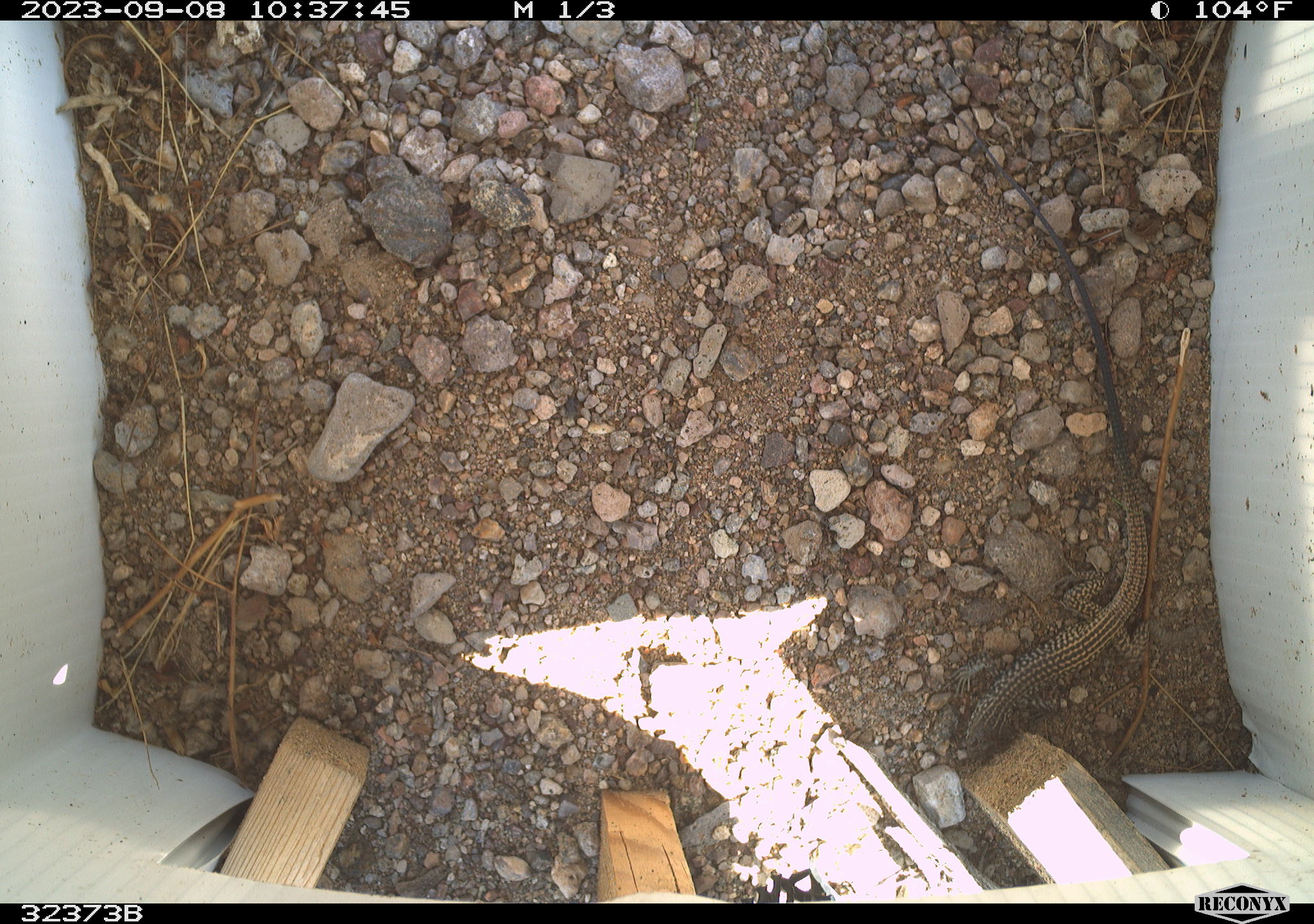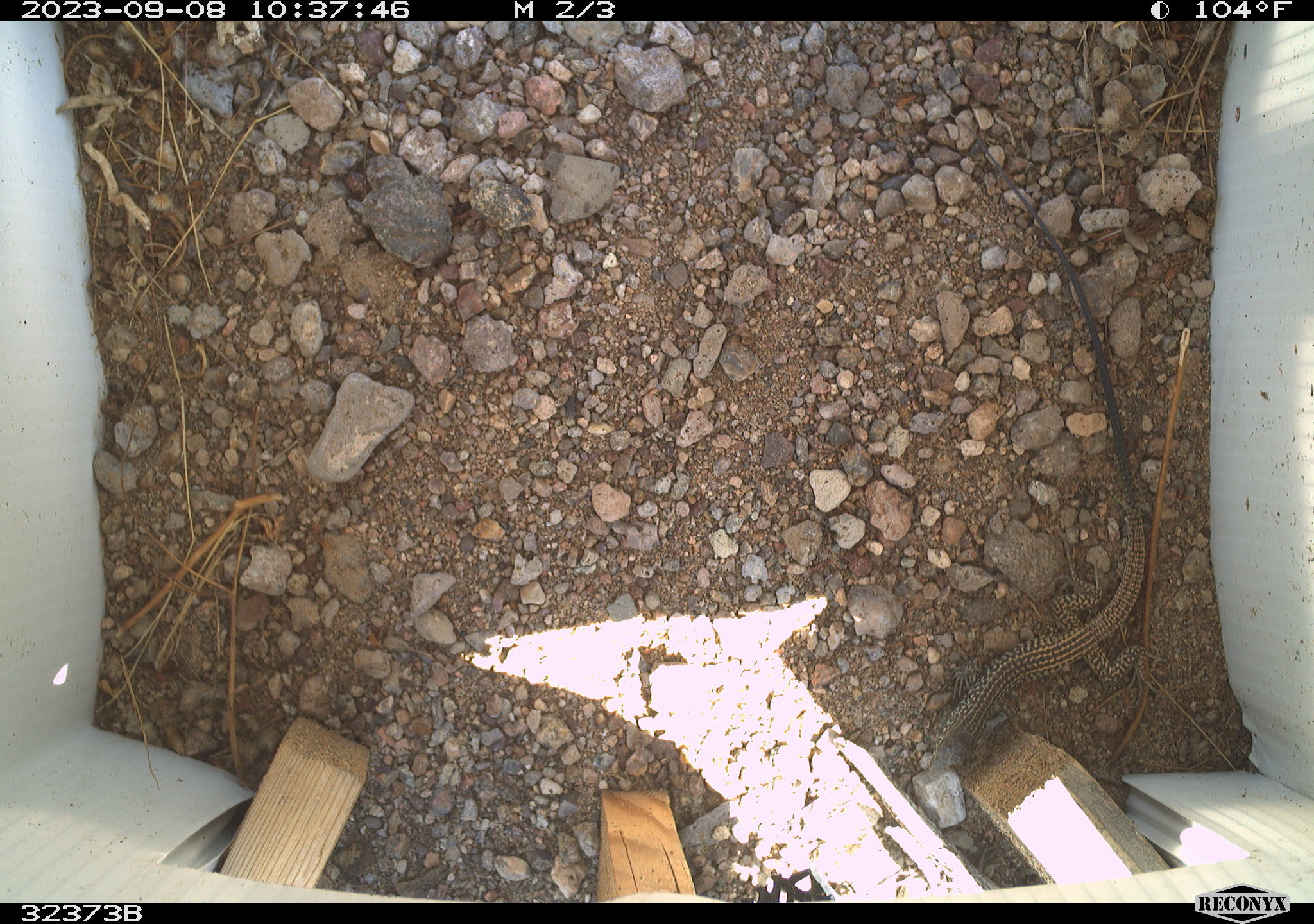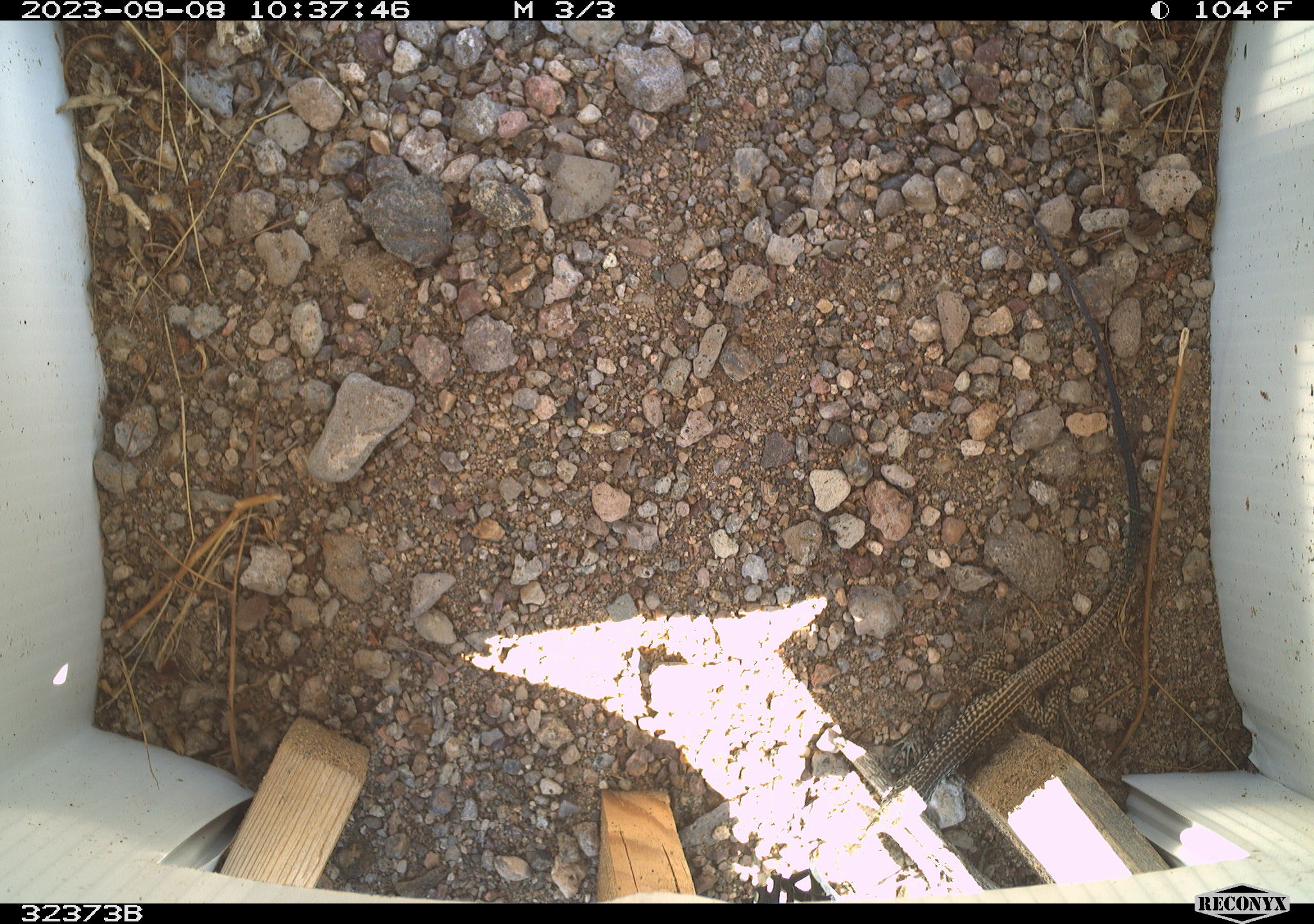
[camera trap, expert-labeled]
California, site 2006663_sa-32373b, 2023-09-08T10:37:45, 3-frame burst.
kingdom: Animalia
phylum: Chordata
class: Reptilia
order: Squamata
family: Teiidae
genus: Aspidoscelis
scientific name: Aspidoscelis tigris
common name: western whiptail